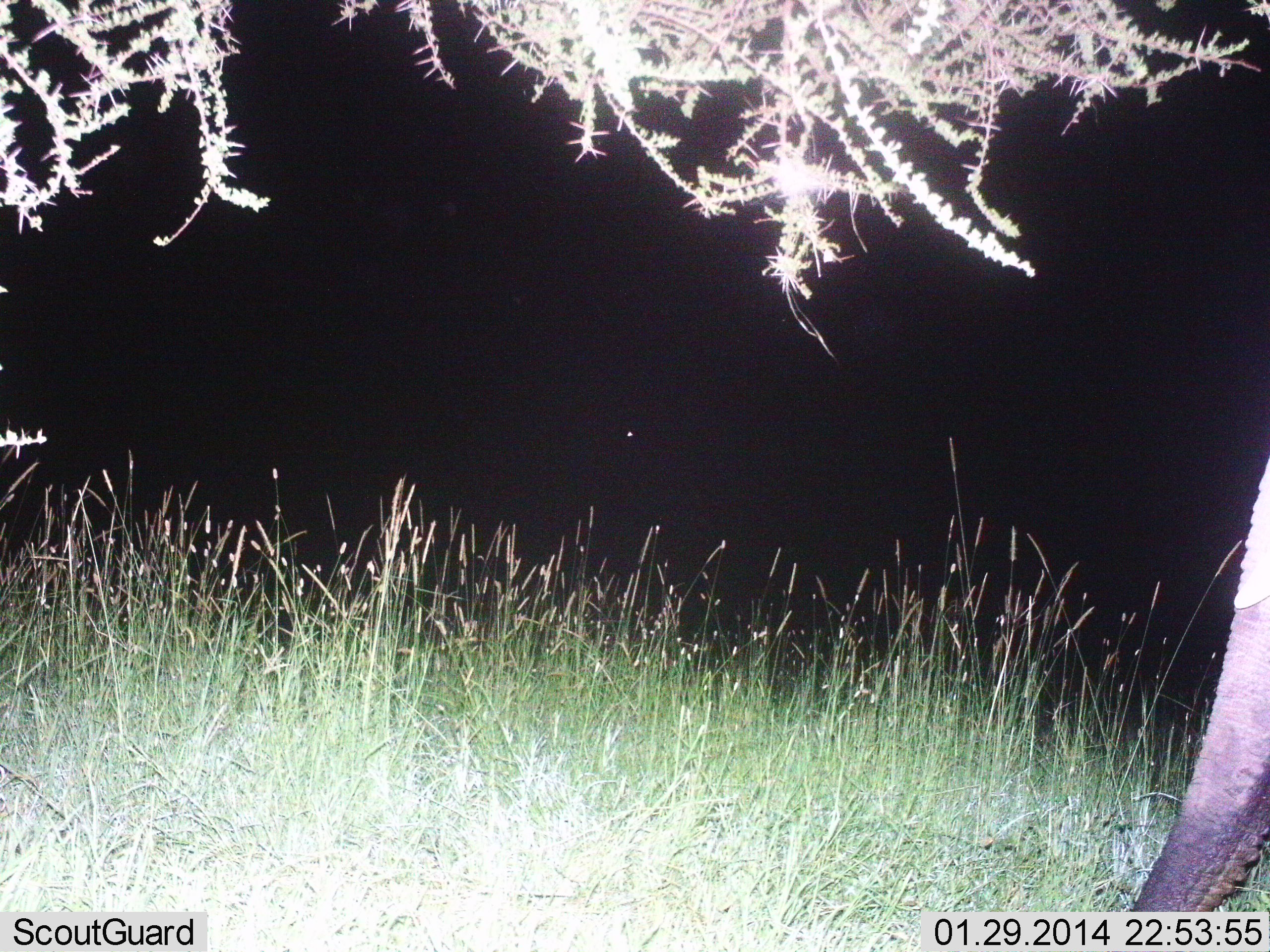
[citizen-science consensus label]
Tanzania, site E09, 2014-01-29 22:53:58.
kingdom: Animalia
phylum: Chordata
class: Mammalia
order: Proboscidea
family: Elephantidae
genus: Loxodonta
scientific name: Loxodonta africana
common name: african bush elephant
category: elephant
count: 1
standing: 83%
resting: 2%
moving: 12%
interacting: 0%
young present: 0%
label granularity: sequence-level